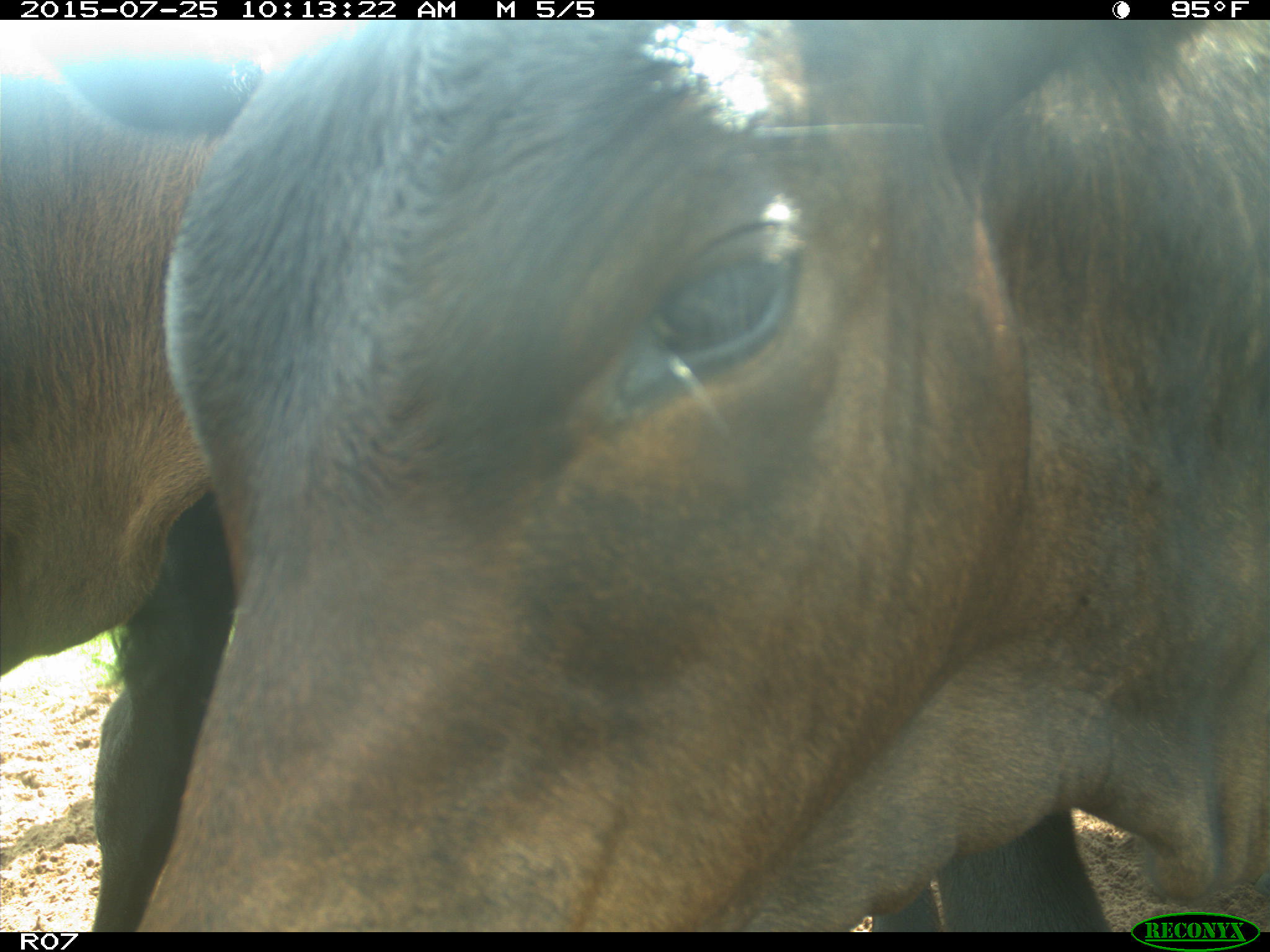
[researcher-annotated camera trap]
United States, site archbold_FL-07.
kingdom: Animalia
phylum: Chordata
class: Mammalia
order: Artiodactyla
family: Bovidae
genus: Bos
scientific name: Bos taurus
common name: domestic cow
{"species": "Bos taurus (domestic cow)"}